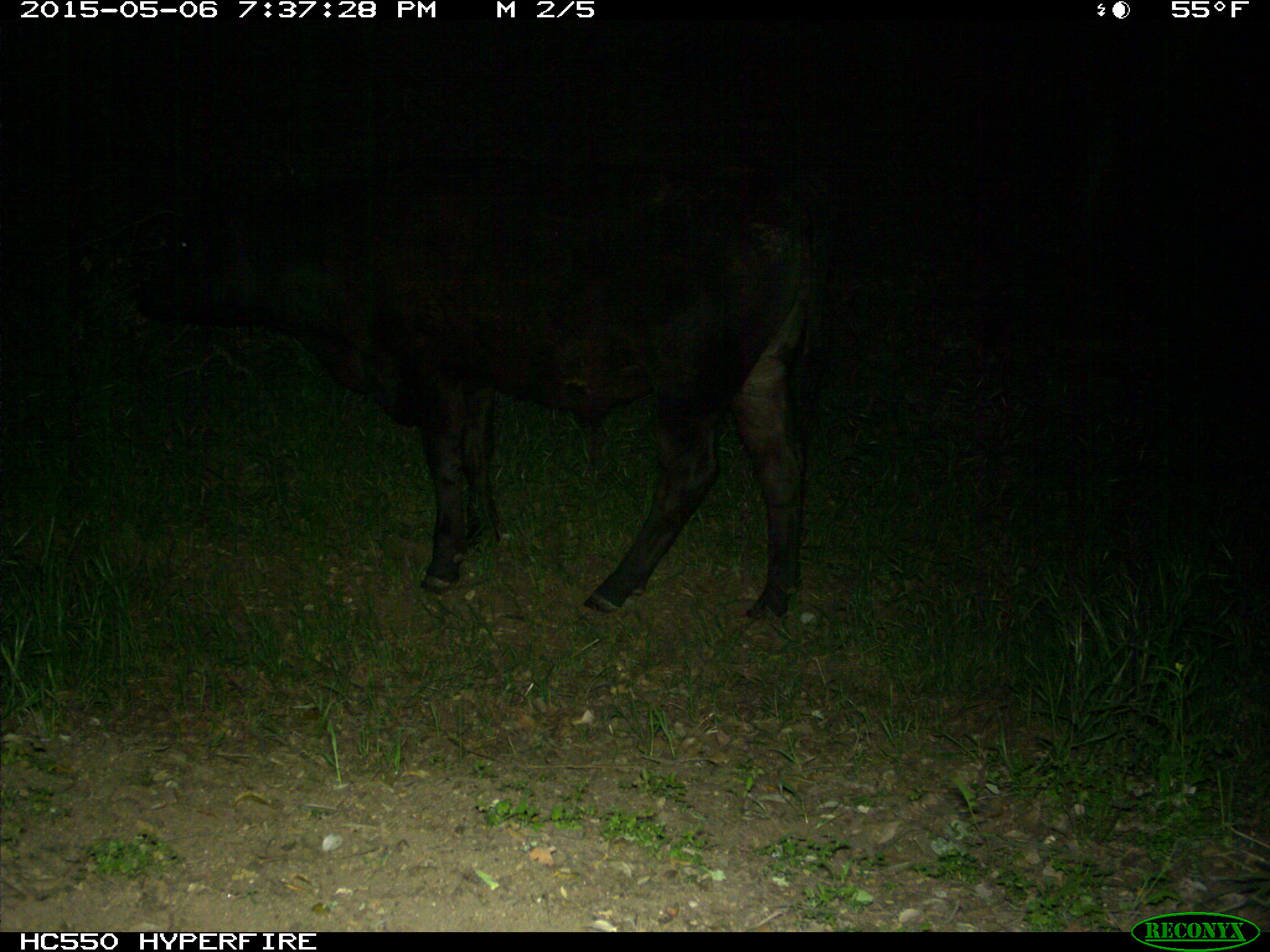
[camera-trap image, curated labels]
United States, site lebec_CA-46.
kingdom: Animalia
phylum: Chordata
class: Mammalia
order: Artiodactyla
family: Bovidae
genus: Bos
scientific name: Bos taurus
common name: domestic cow